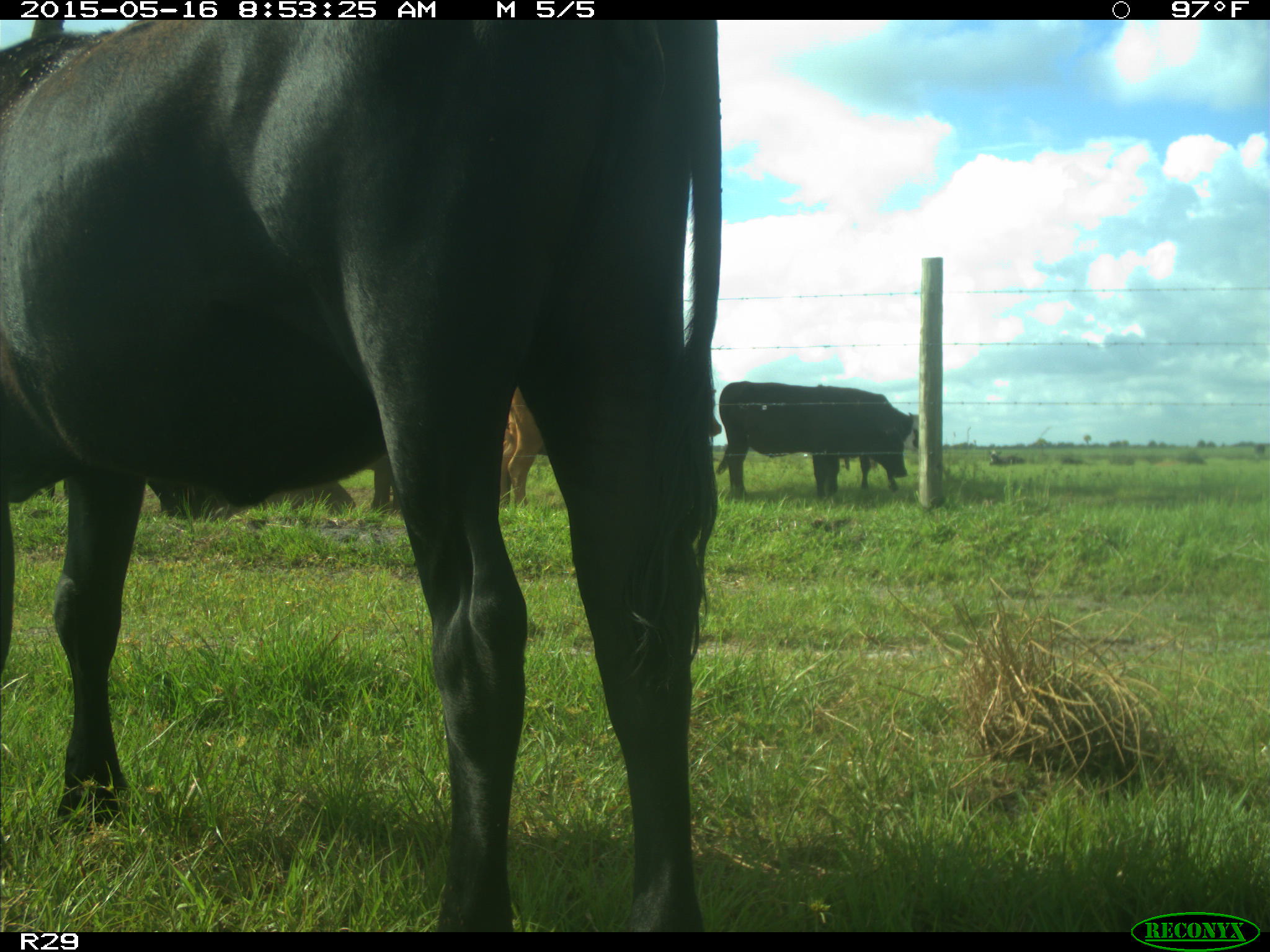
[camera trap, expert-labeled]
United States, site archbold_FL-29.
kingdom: Animalia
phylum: Chordata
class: Mammalia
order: Artiodactyla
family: Bovidae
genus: Bos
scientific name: Bos taurus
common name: domestic cow